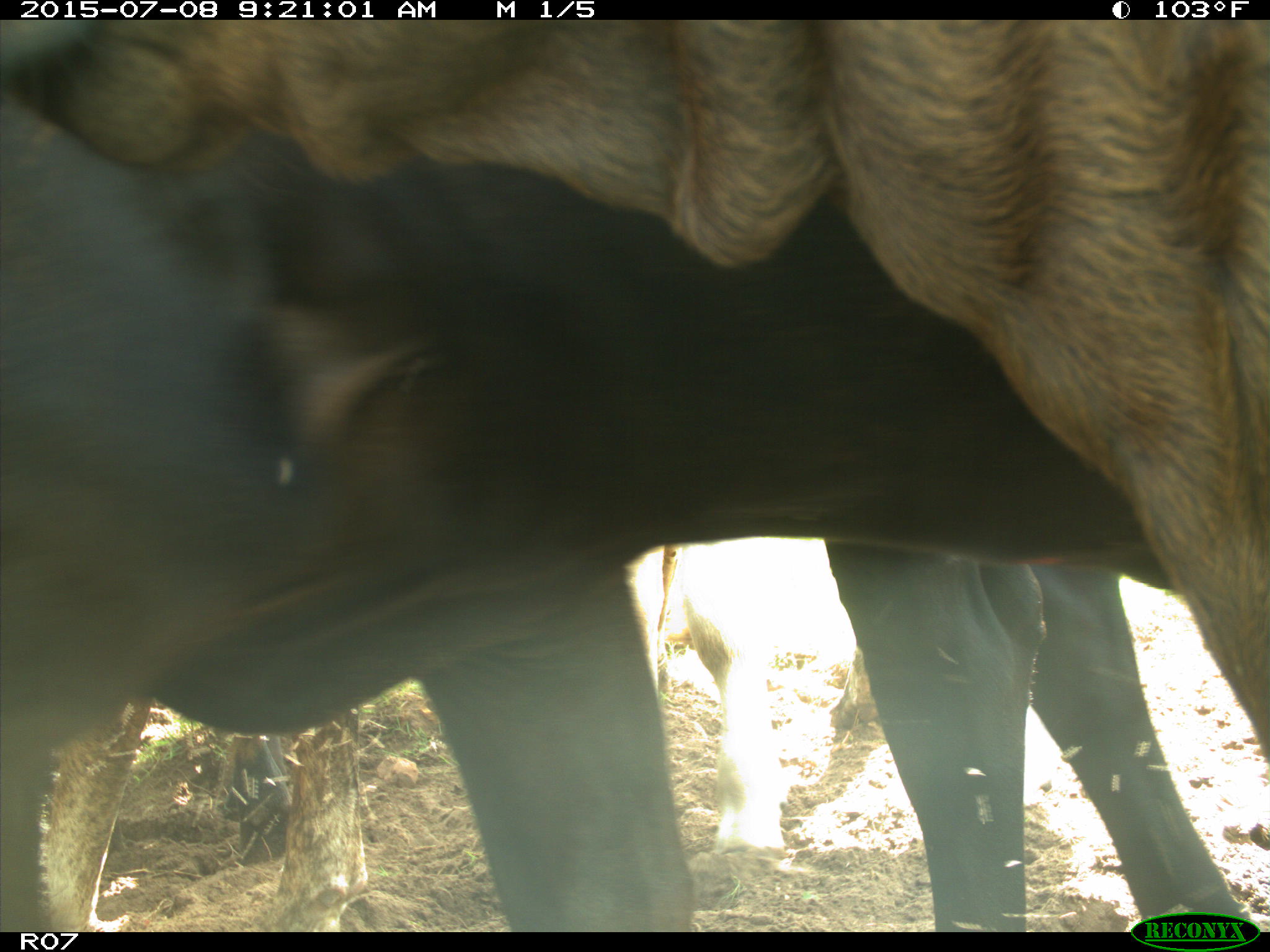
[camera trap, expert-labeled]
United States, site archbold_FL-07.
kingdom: Animalia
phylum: Chordata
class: Mammalia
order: Artiodactyla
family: Bovidae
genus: Bos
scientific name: Bos taurus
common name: domestic cow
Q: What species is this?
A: Bos taurus (domestic cow).